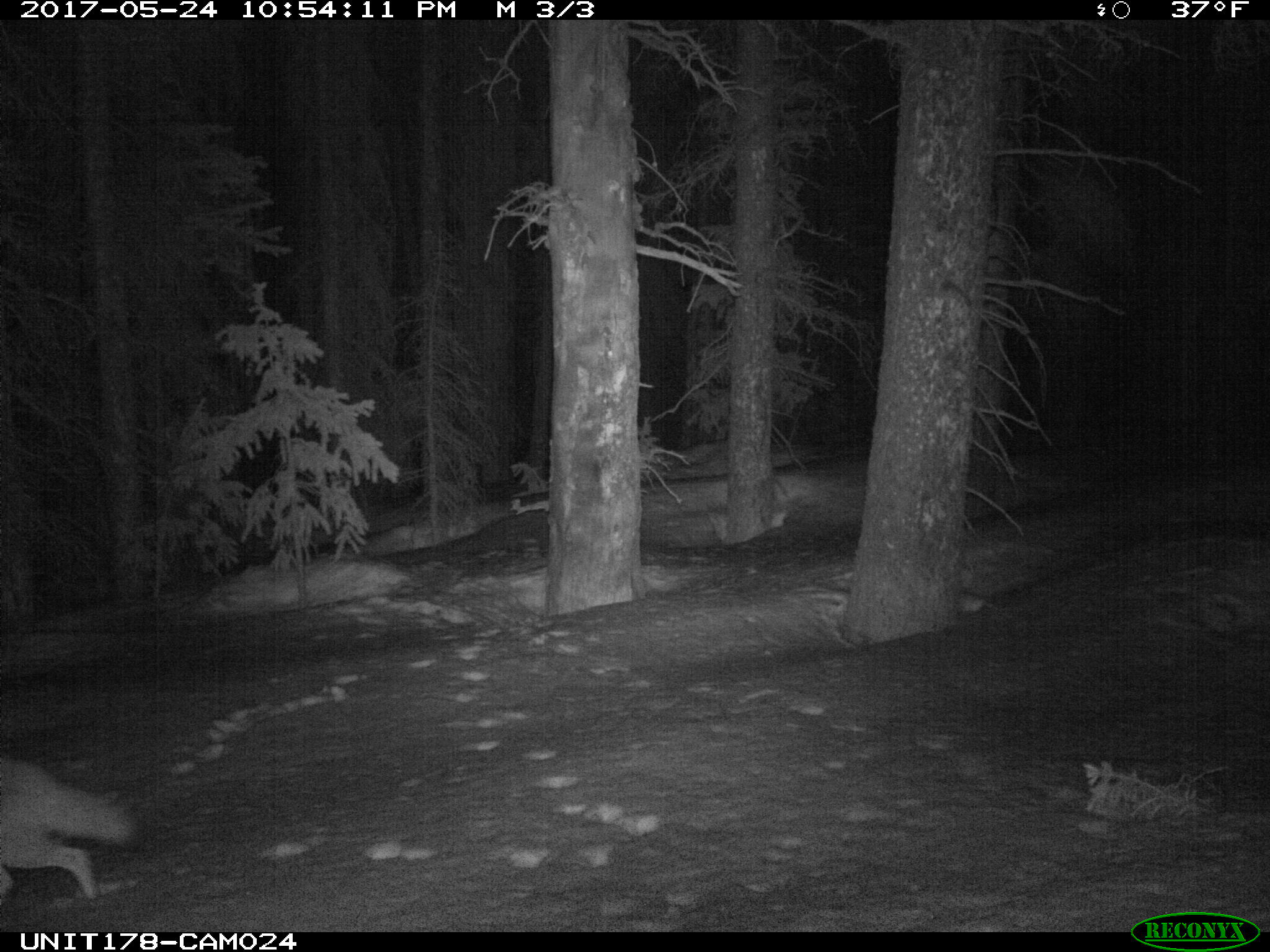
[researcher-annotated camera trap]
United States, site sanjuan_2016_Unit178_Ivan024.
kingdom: Animalia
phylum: Chordata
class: Mammalia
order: Carnivora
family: Canidae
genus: Canis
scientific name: Canis latrans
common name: coyote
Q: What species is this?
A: Canis latrans (coyote).